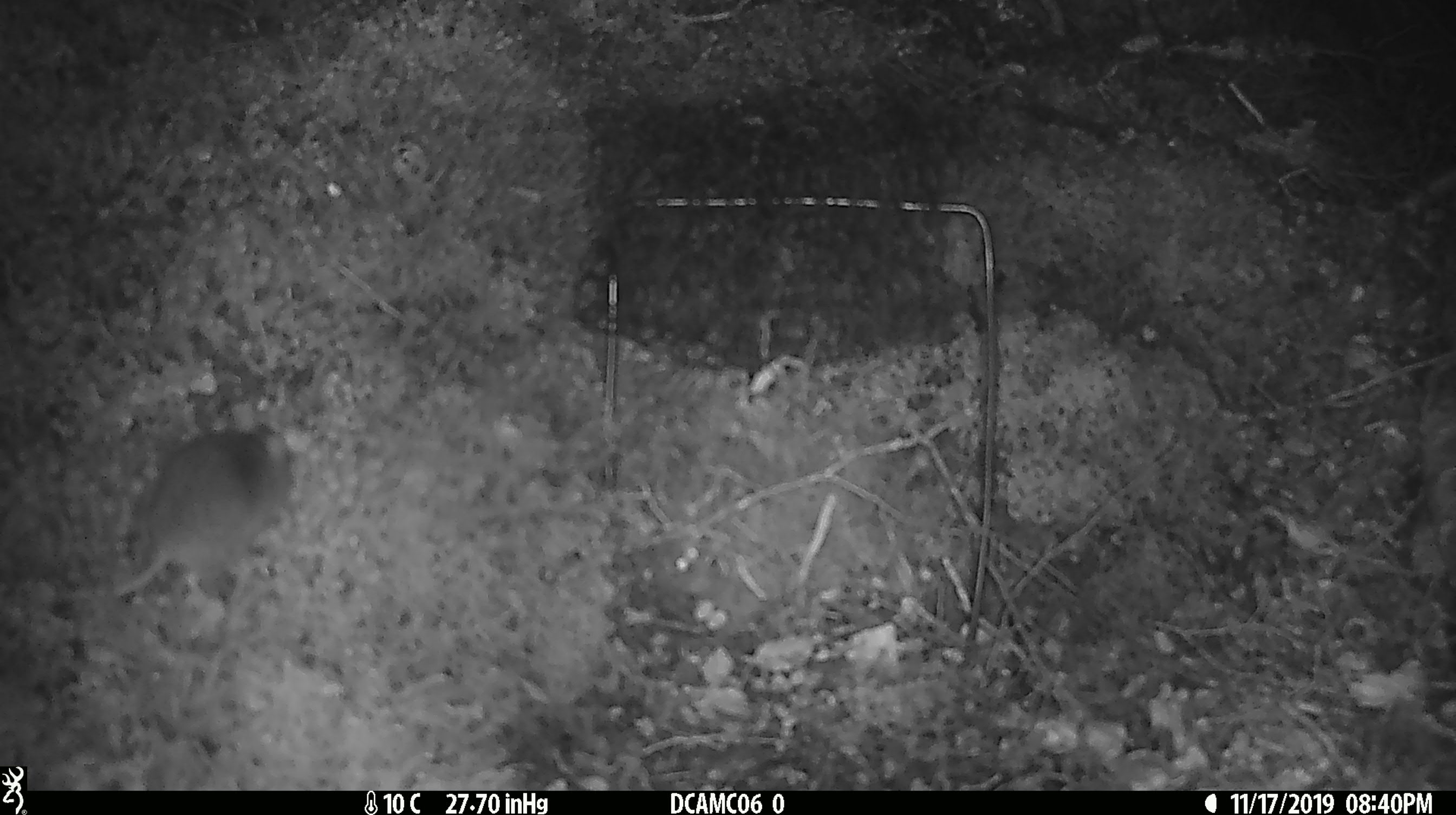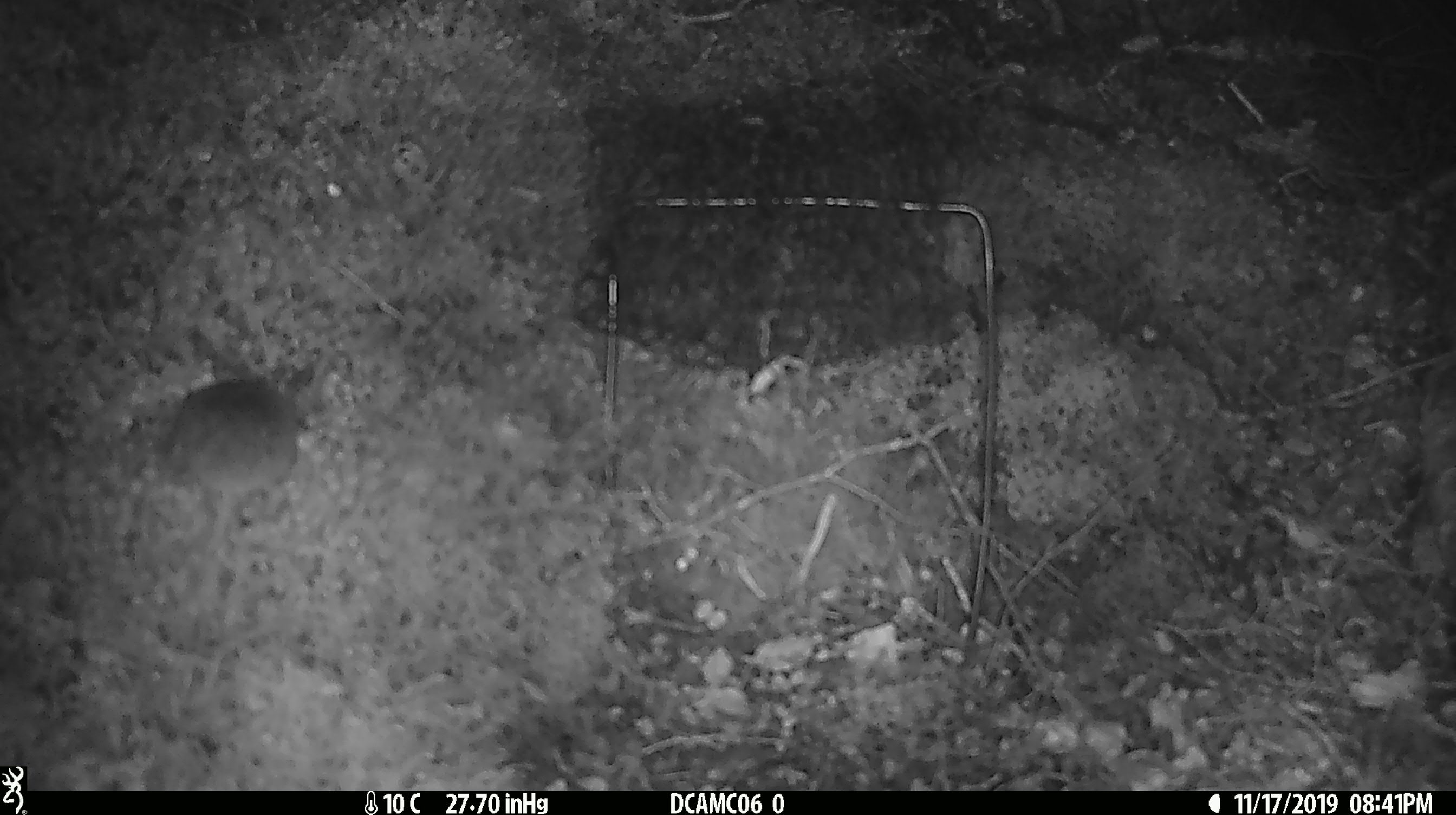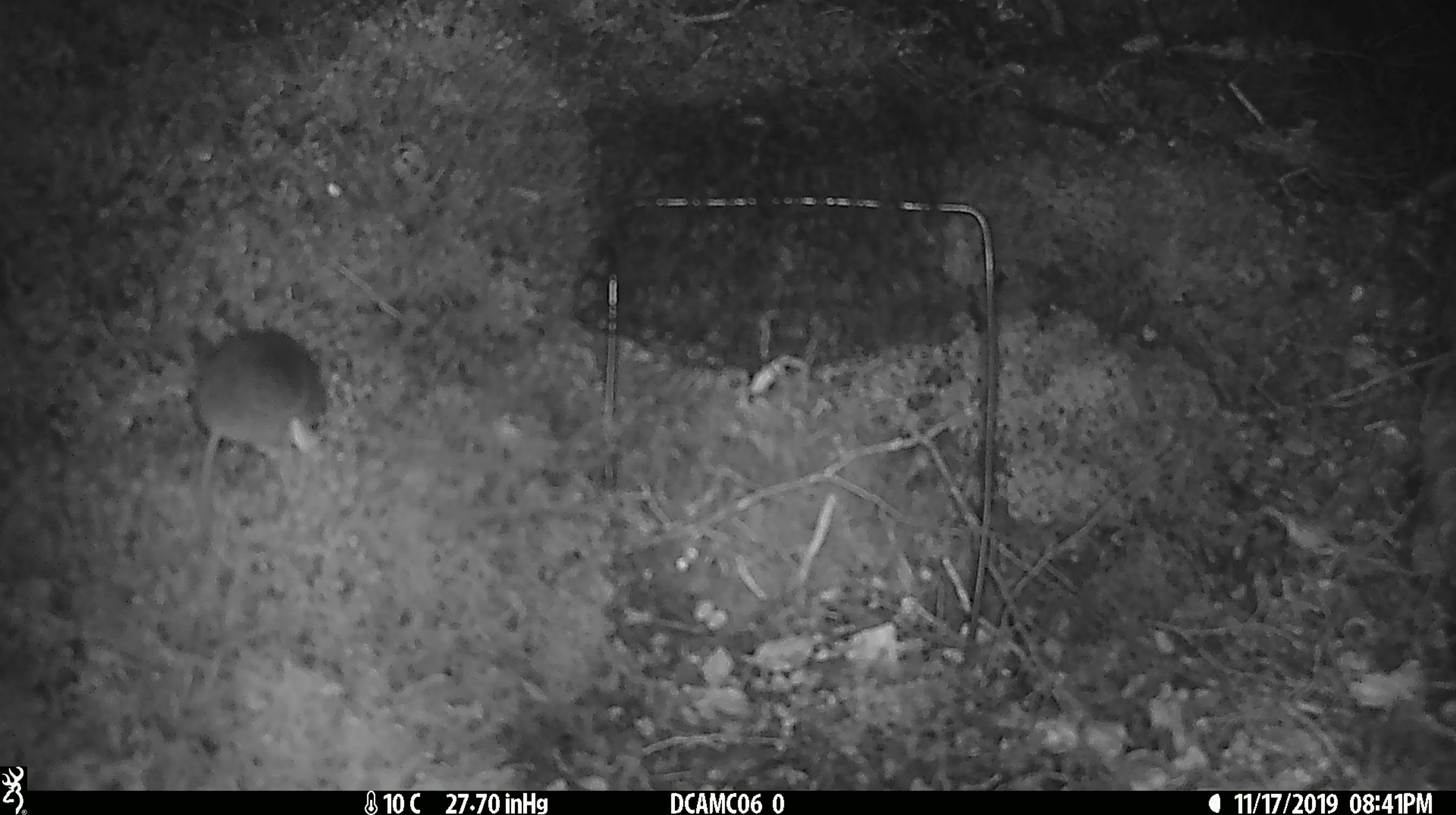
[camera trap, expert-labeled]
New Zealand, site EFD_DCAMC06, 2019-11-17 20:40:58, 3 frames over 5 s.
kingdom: Animalia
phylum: Chordata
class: Mammalia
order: Rodentia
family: Muridae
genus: Mus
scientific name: Mus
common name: mouse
Mouse (Mus).